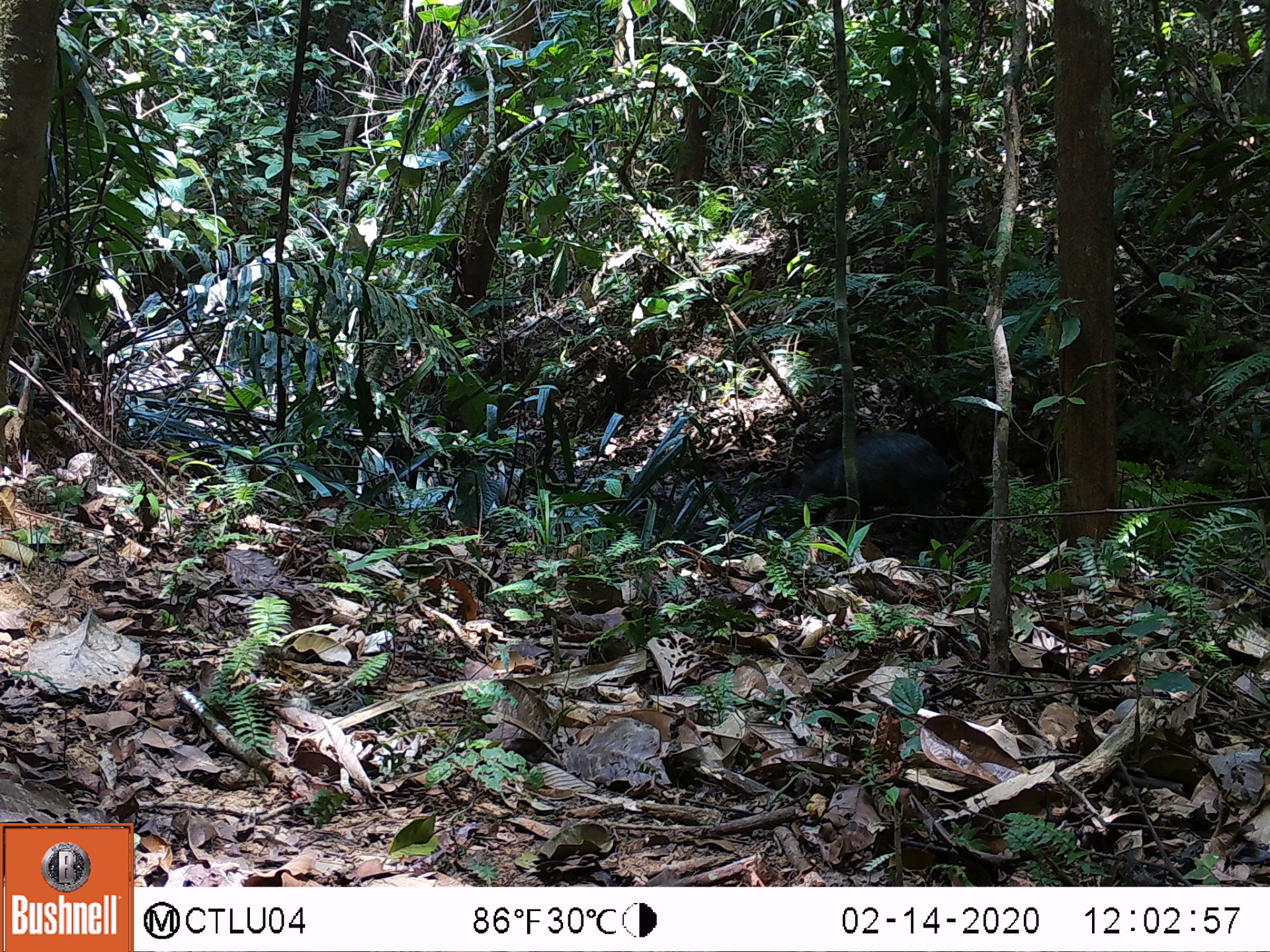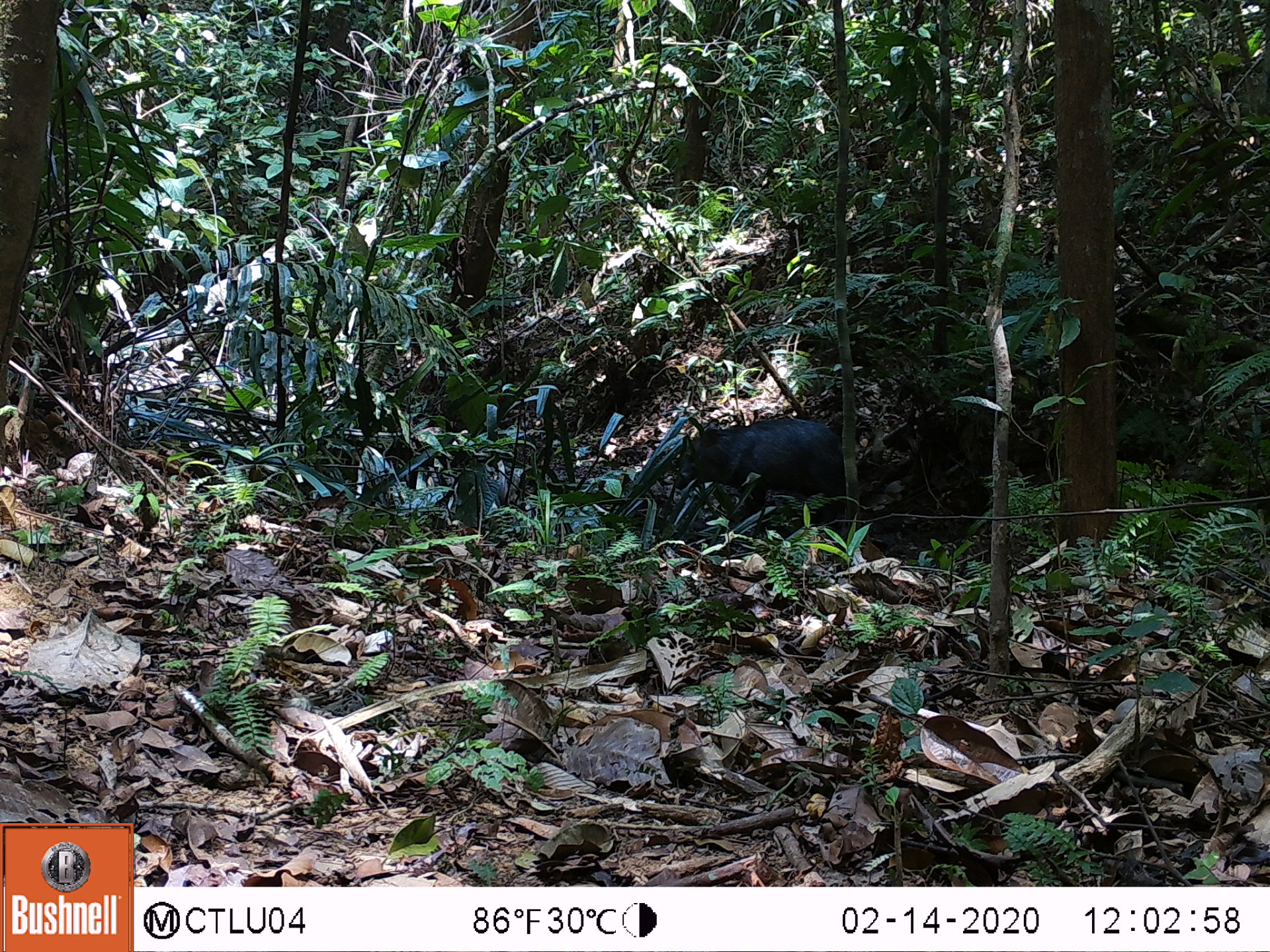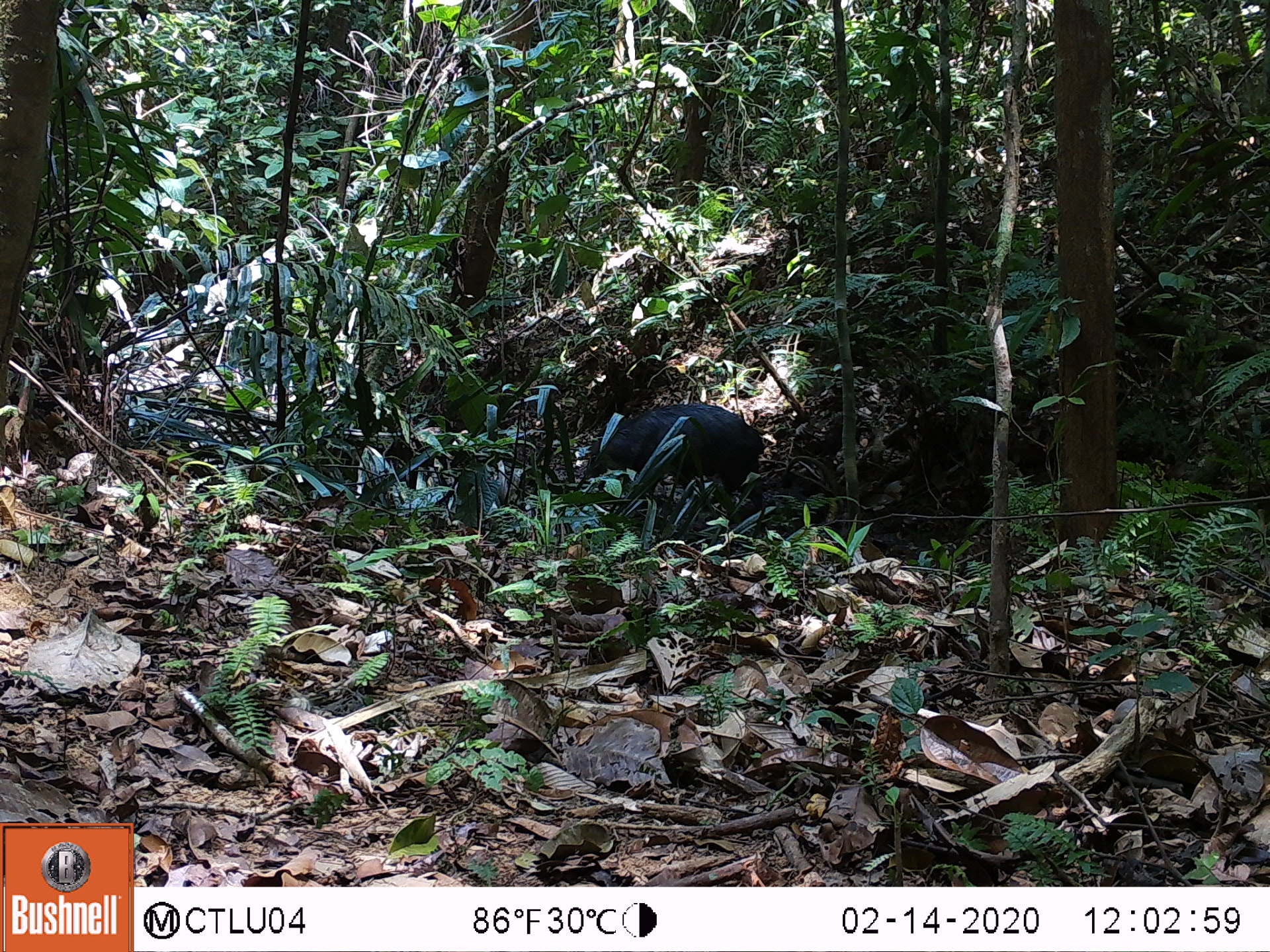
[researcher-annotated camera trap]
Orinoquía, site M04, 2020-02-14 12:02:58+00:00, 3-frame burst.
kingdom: Animalia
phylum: Chordata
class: Mammalia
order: Artiodactyla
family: Tayassuidae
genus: Pecari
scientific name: Pecari tajacu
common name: collared peccary